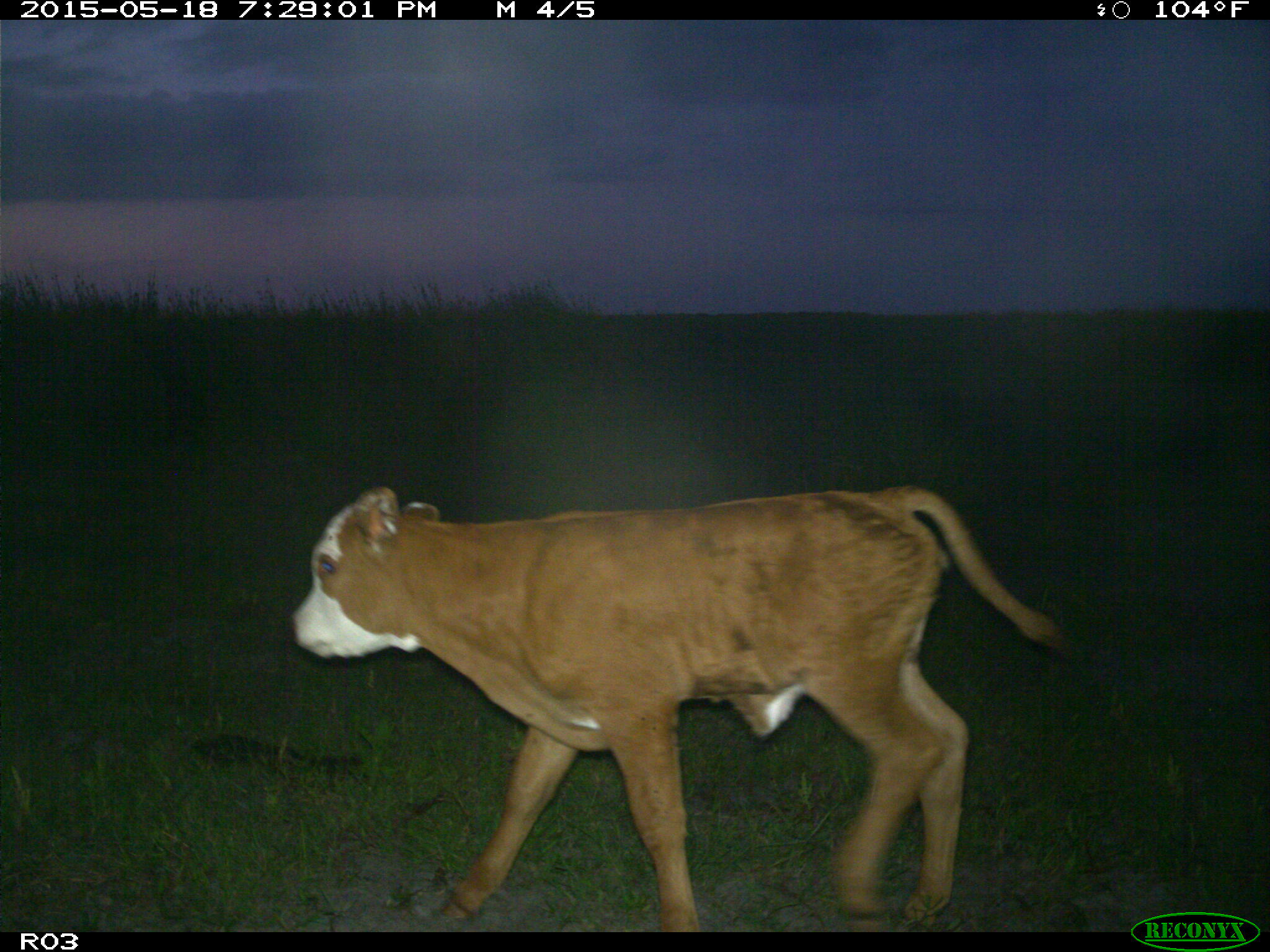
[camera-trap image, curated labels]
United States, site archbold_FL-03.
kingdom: Animalia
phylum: Chordata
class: Mammalia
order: Artiodactyla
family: Bovidae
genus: Bos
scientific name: Bos taurus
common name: domestic cow